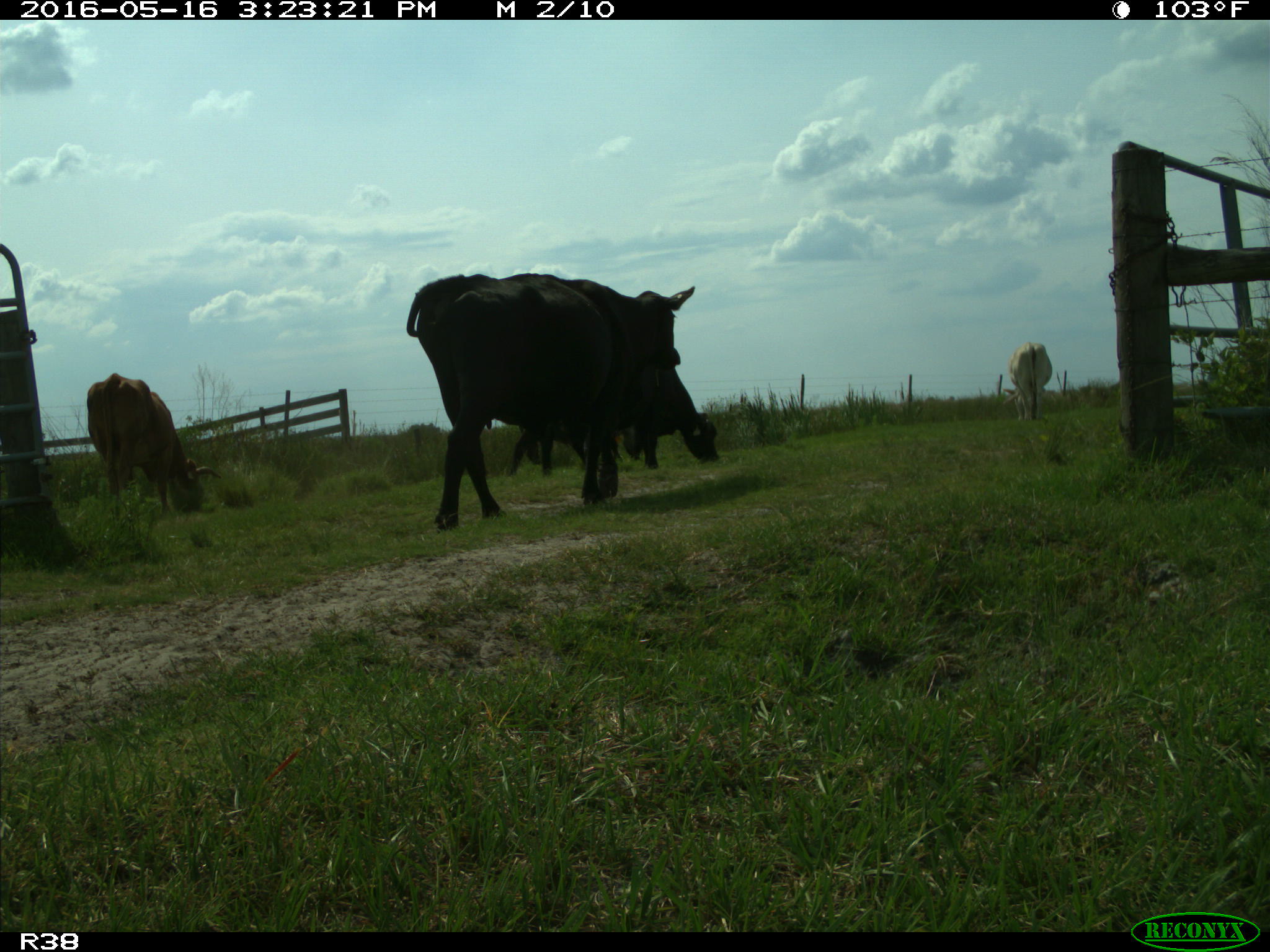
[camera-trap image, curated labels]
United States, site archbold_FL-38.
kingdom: Animalia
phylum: Chordata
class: Mammalia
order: Artiodactyla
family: Bovidae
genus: Bos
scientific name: Bos taurus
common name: domestic cow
Bos taurus (domestic cow).